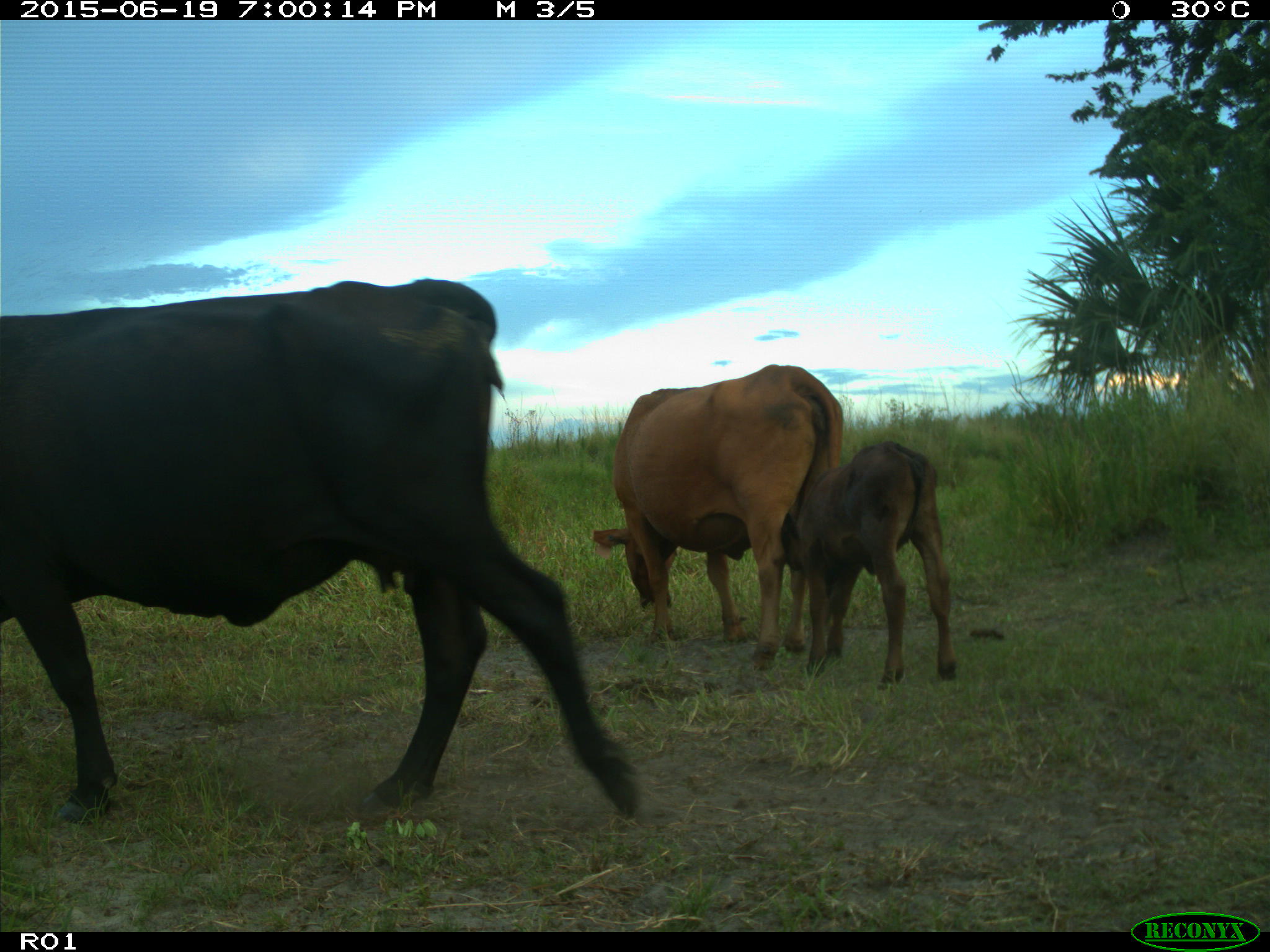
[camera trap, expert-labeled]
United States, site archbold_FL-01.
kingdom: Animalia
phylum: Chordata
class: Mammalia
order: Artiodactyla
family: Bovidae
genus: Bos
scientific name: Bos taurus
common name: domestic cow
Bos taurus (domestic cow).